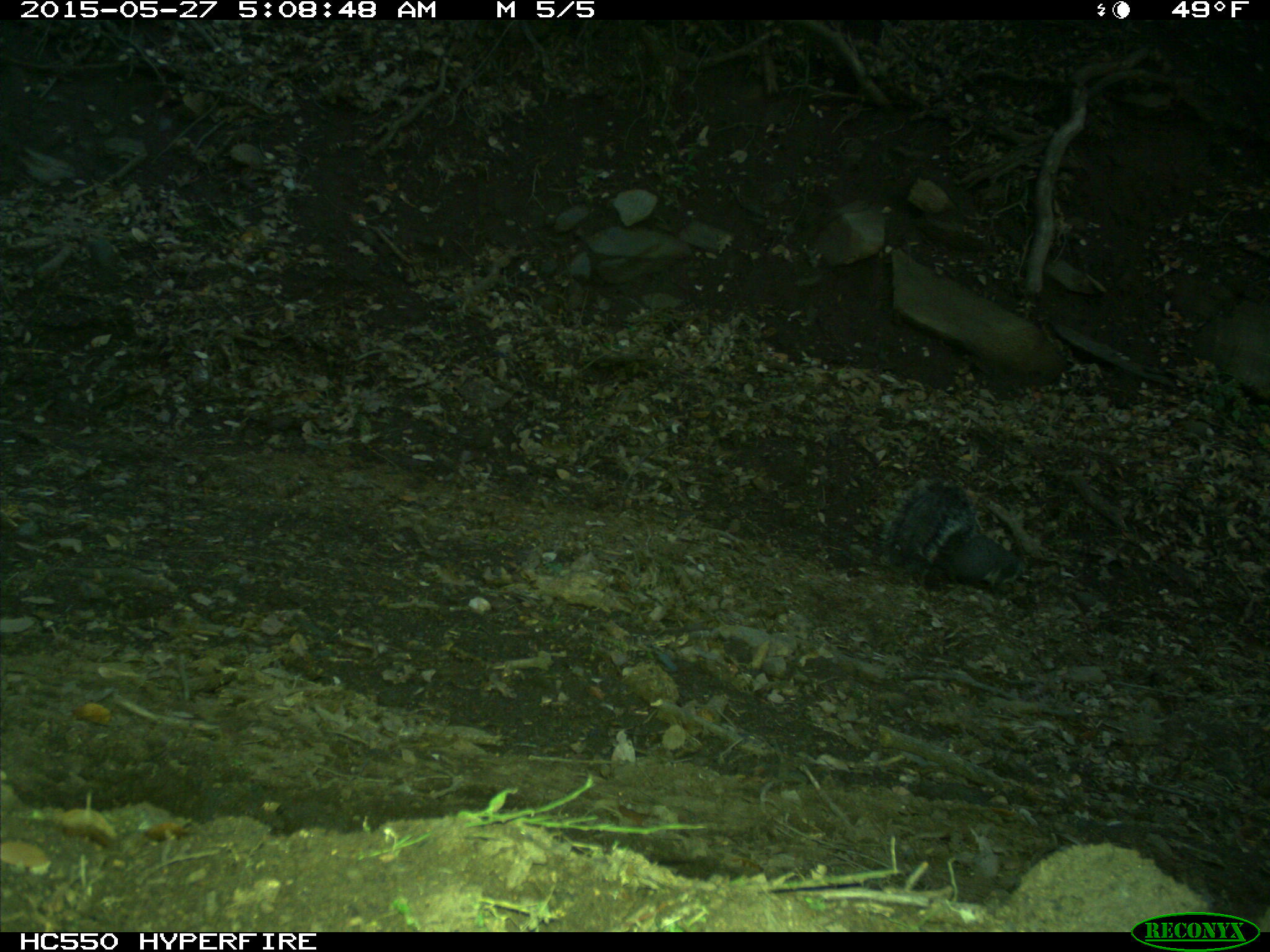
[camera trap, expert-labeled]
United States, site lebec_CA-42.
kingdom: Animalia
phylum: Chordata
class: Mammalia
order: Rodentia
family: Sciuridae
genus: Sciurus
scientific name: Sciurus carolinensis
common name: eastern gray squirrel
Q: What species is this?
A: Sciurus carolinensis (eastern gray squirrel).